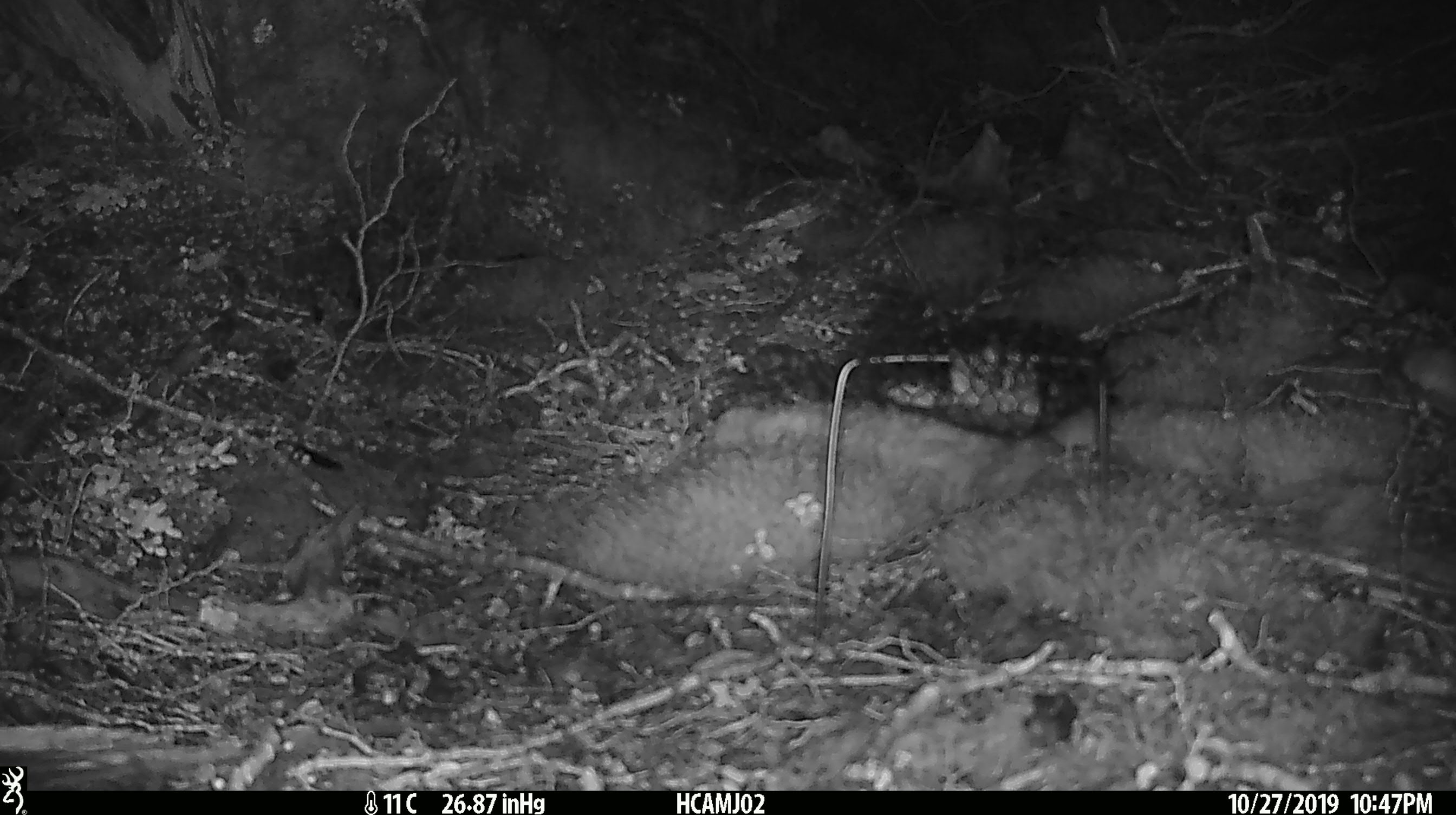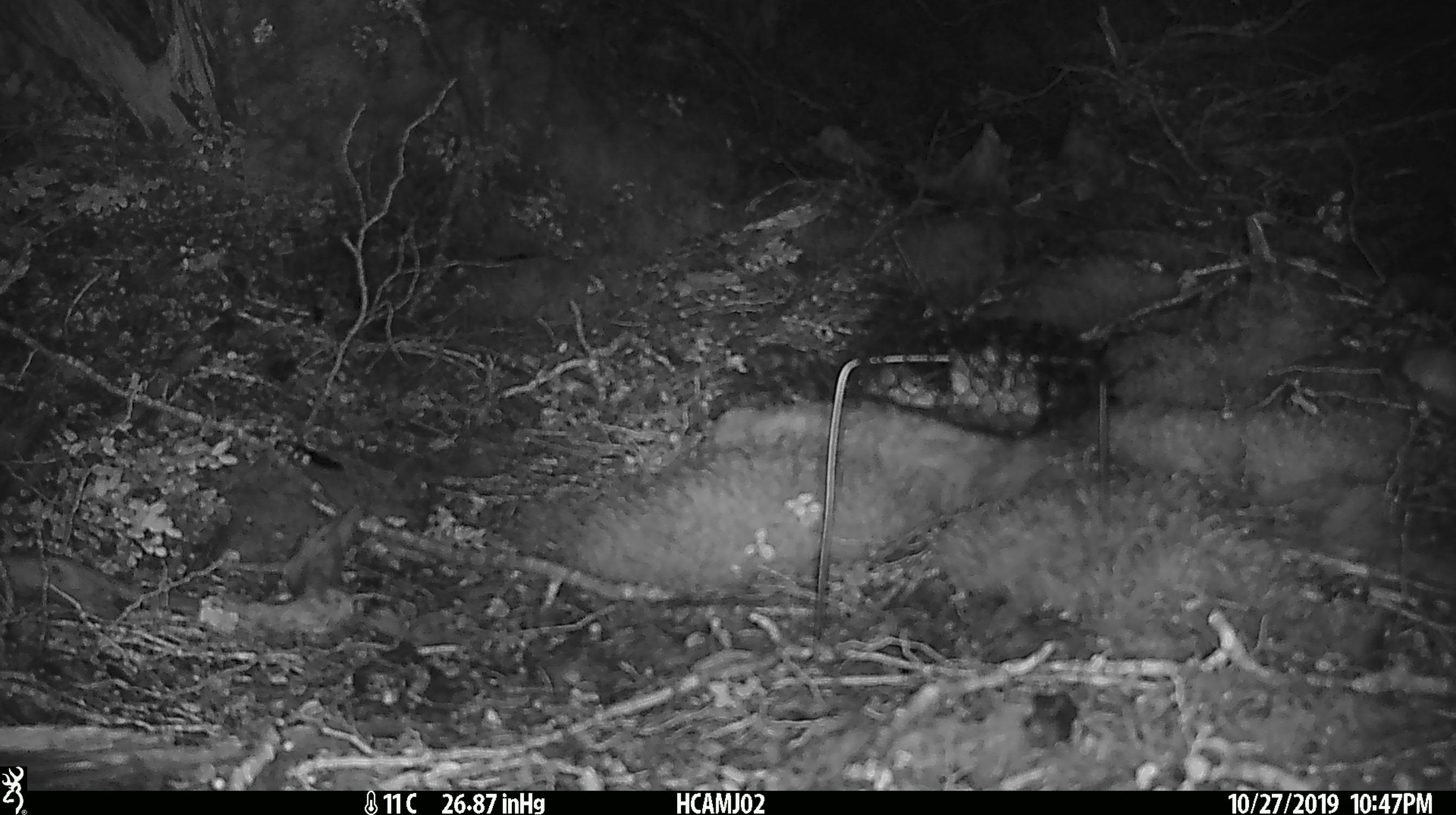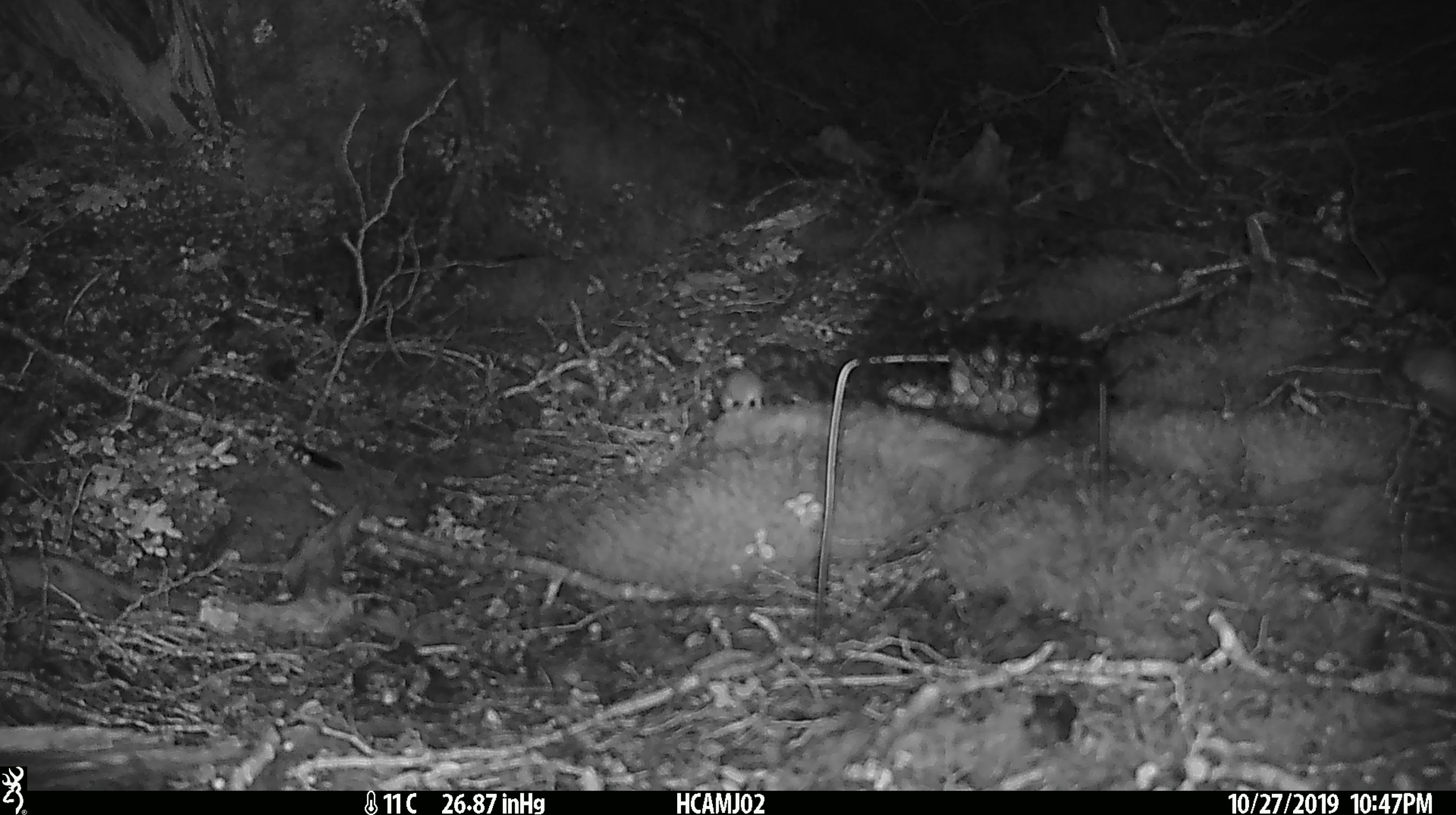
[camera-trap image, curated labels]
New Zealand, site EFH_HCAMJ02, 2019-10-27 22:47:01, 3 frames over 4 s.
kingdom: Animalia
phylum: Chordata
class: Mammalia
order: Rodentia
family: Muridae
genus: Mus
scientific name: Mus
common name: mouse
Mouse (Mus).